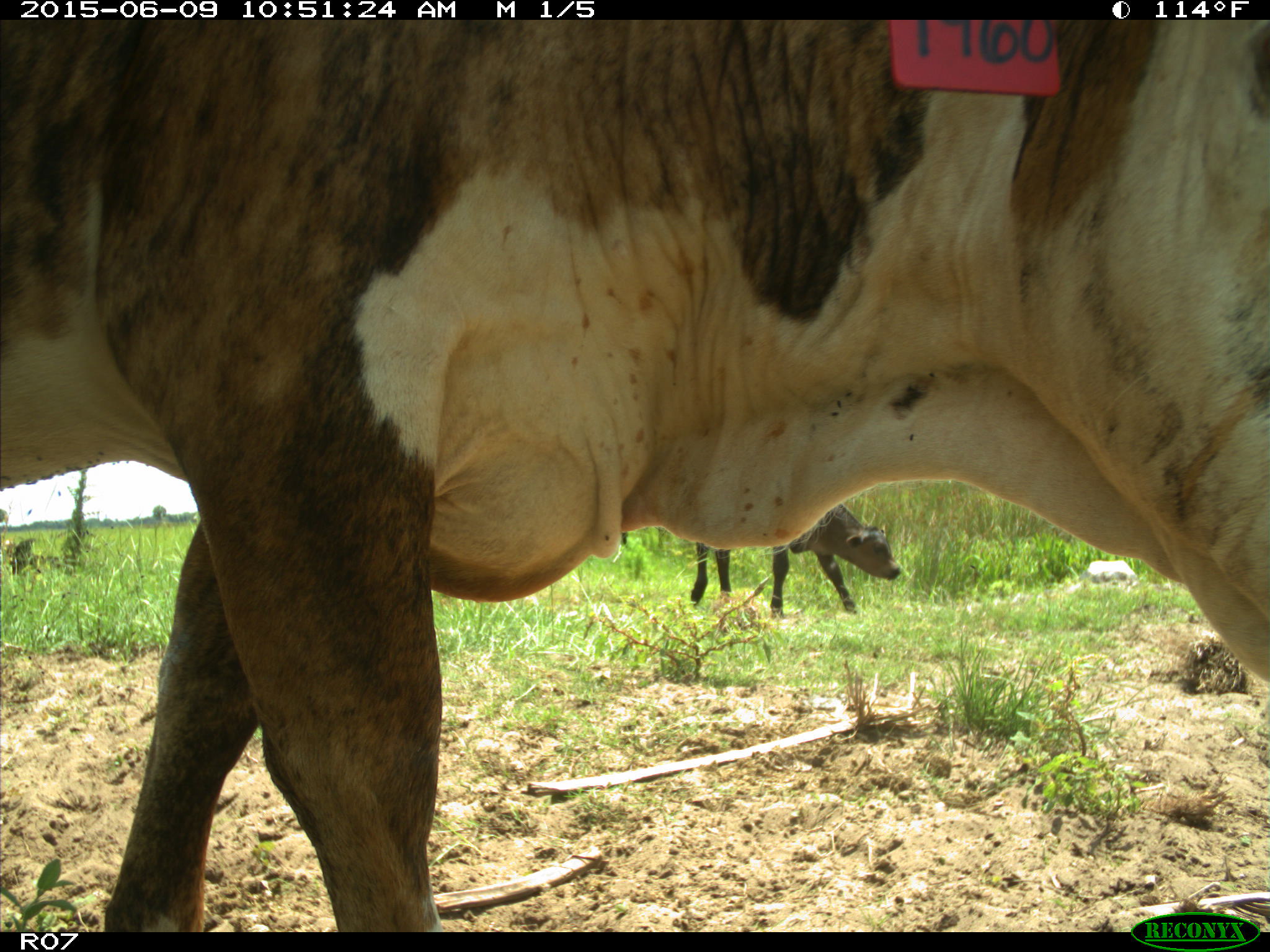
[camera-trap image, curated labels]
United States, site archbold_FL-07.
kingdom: Animalia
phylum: Chordata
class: Mammalia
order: Artiodactyla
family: Bovidae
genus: Bos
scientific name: Bos taurus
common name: domestic cow